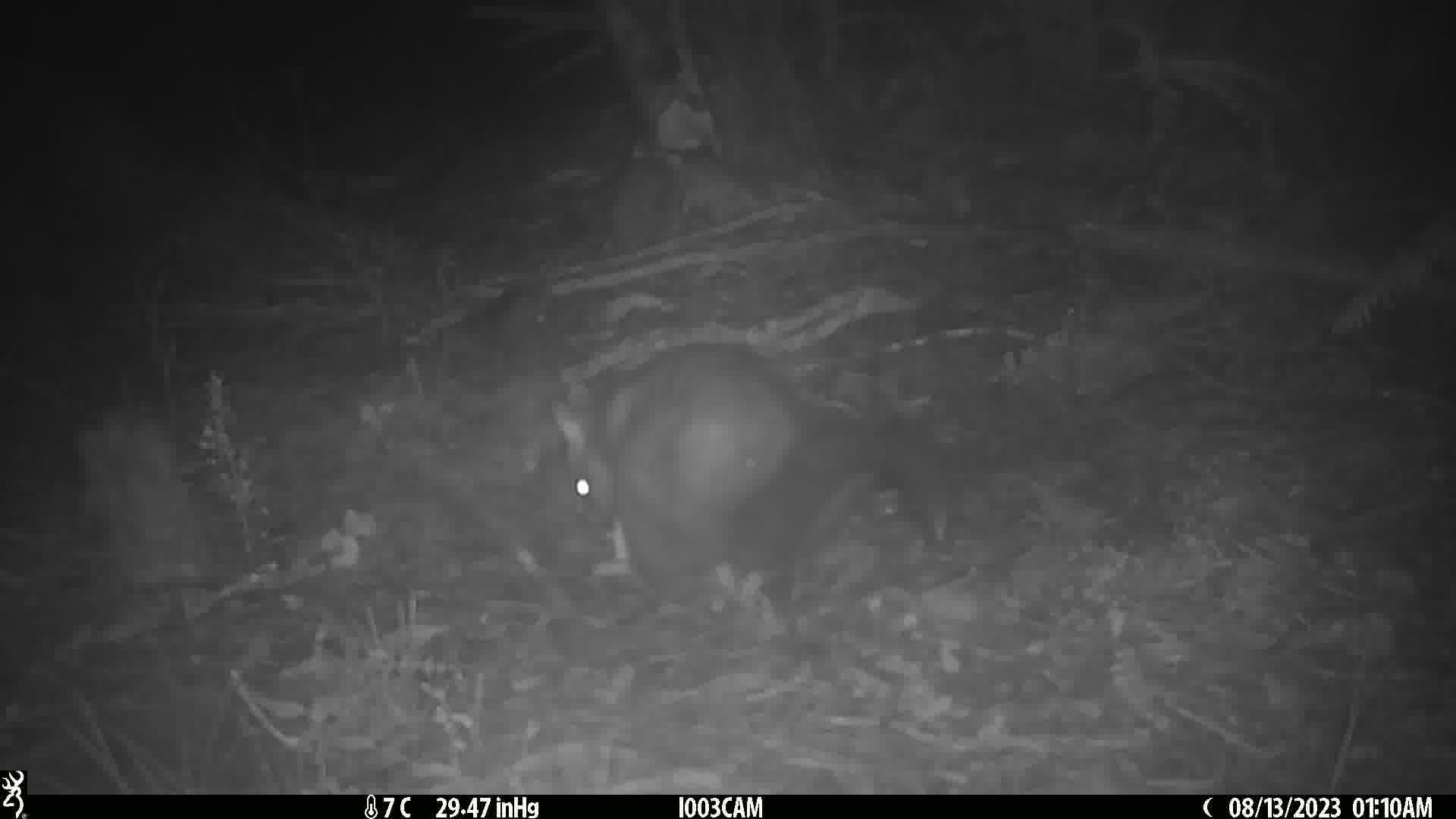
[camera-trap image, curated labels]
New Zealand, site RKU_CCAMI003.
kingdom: Animalia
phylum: Chordata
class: Mammalia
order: Diprotodontia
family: Phalangeridae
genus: Trichosurus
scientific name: Trichosurus vulpecula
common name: common brushtail possum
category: possum